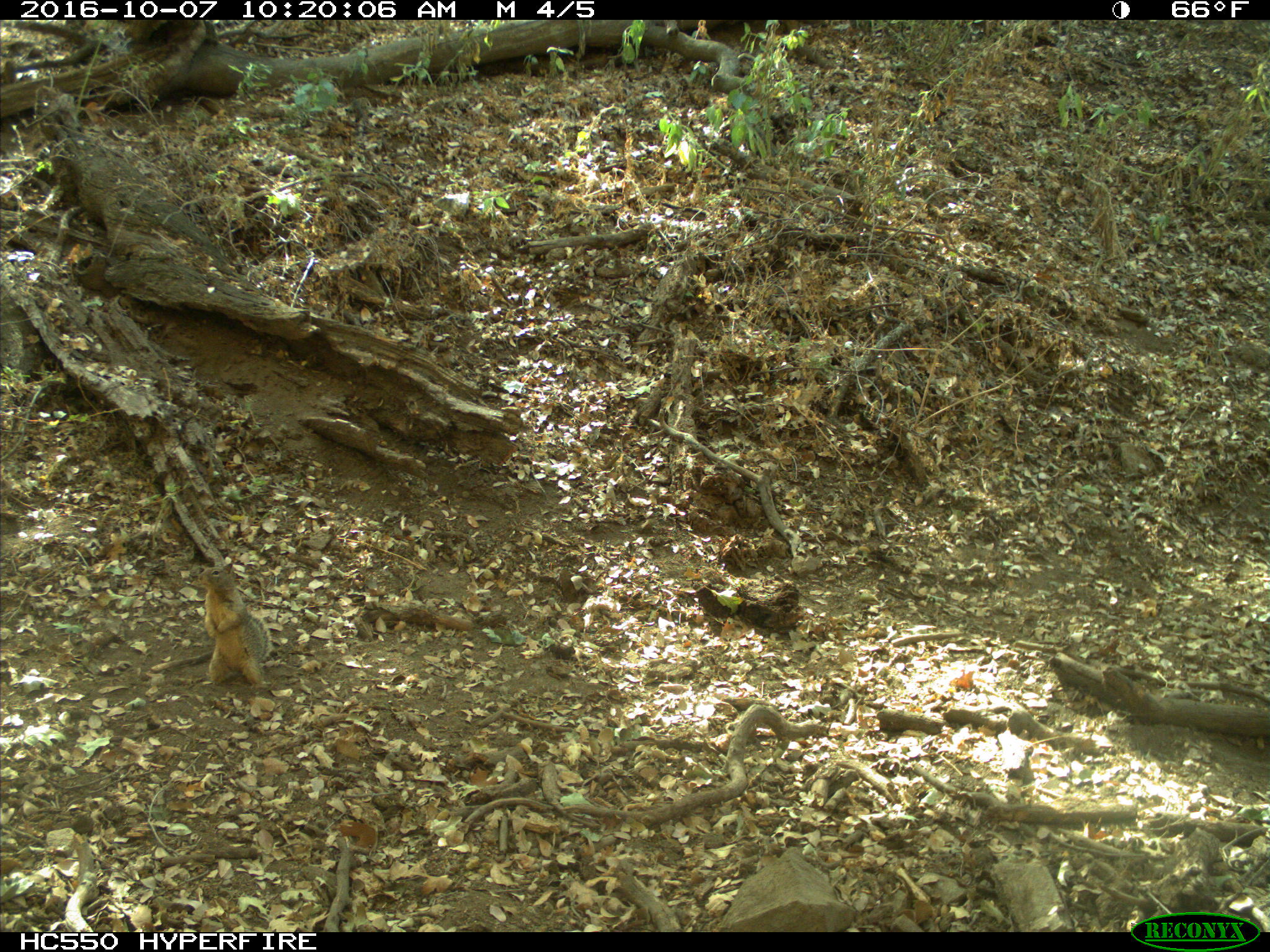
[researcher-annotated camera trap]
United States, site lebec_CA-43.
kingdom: Animalia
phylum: Chordata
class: Mammalia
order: Rodentia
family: Sciuridae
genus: Otospermophilus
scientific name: Otospermophilus beecheyi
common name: california ground squirrel